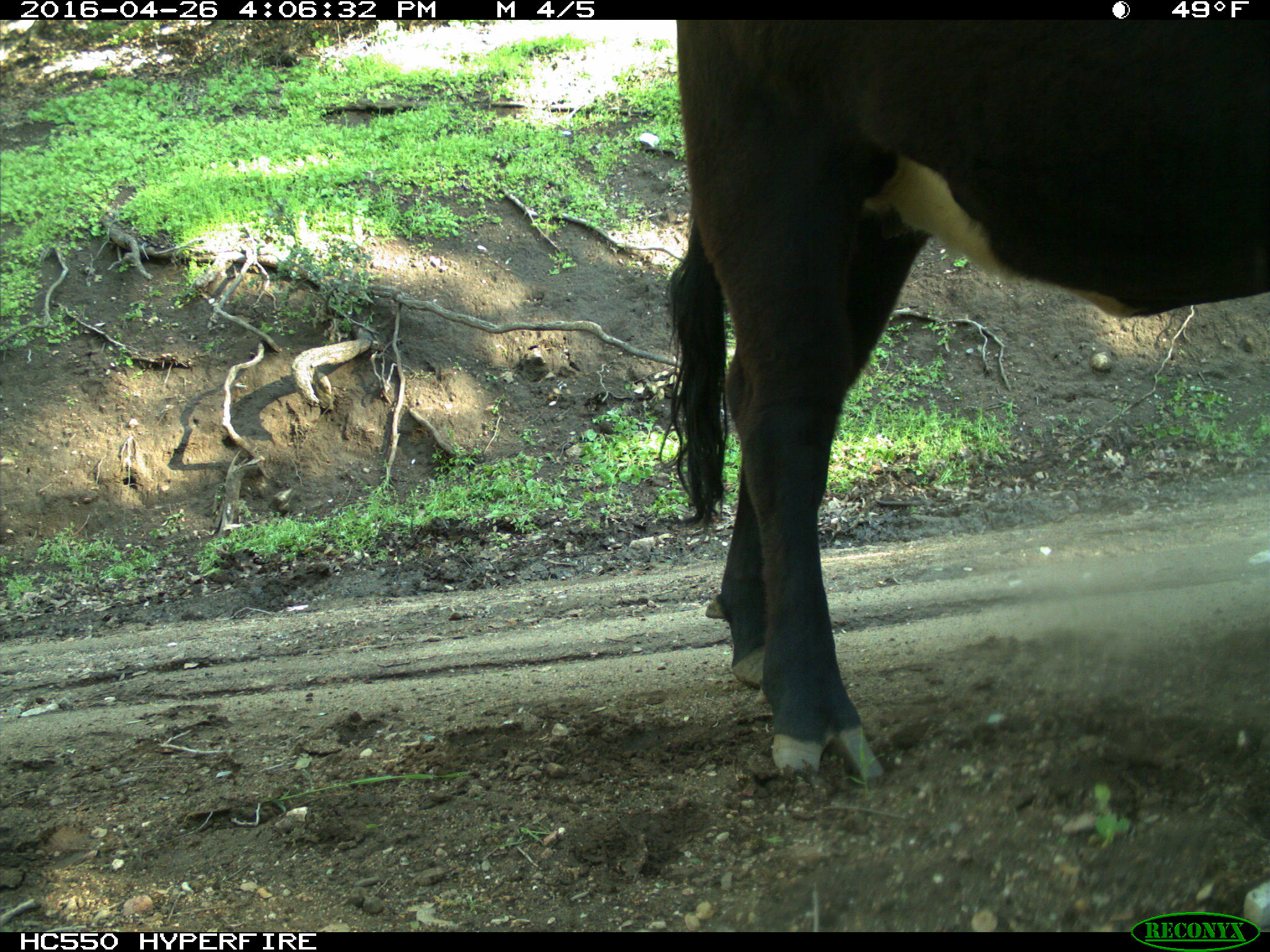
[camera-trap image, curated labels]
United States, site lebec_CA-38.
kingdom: Animalia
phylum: Chordata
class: Mammalia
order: Artiodactyla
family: Bovidae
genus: Bos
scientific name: Bos taurus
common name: domestic cow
Bos taurus (domestic cow).